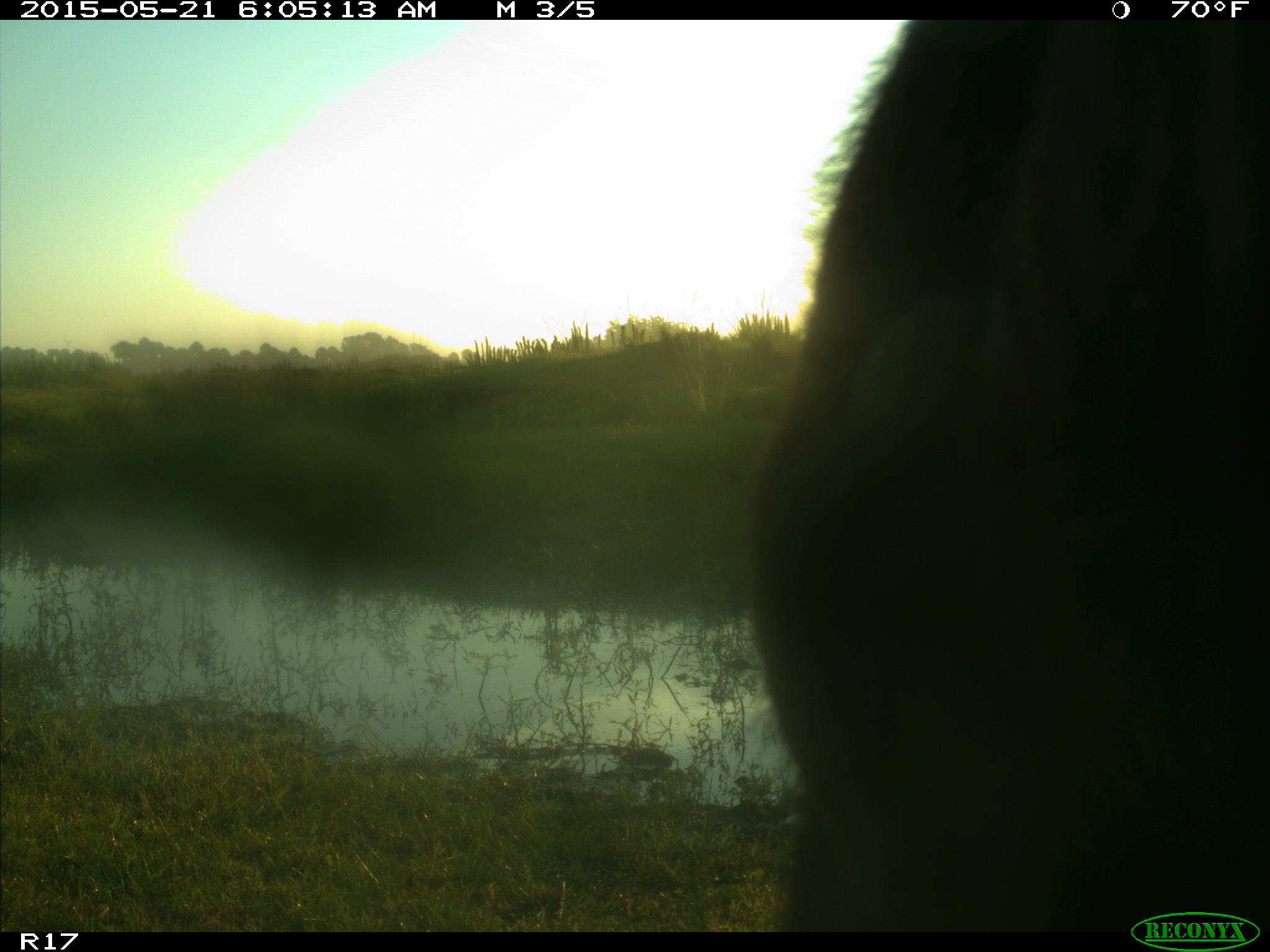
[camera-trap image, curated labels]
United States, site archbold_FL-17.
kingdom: Animalia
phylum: Chordata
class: Mammalia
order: Artiodactyla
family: Bovidae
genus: Bos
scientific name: Bos taurus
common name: domestic cow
Bos taurus (domestic cow).